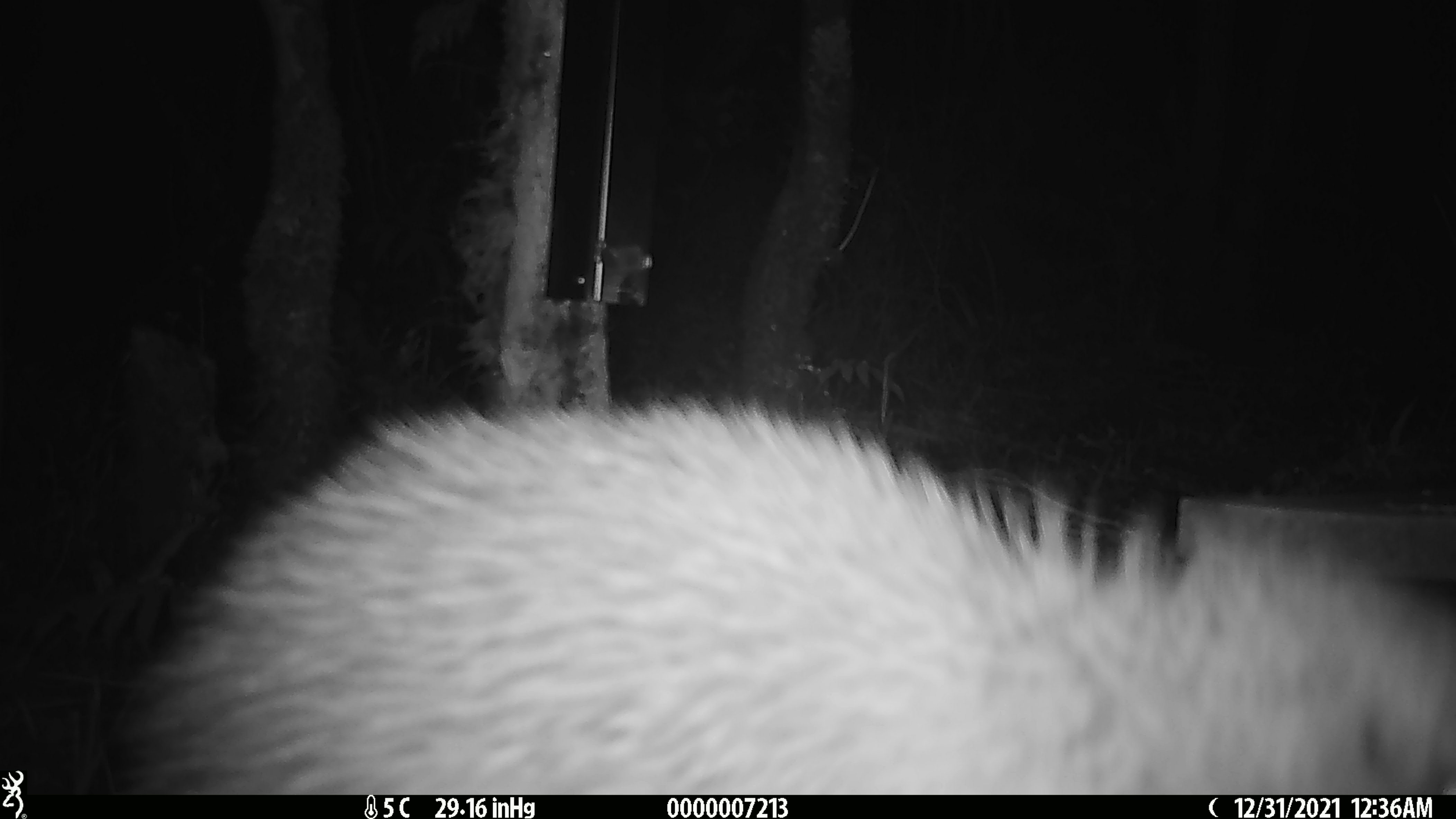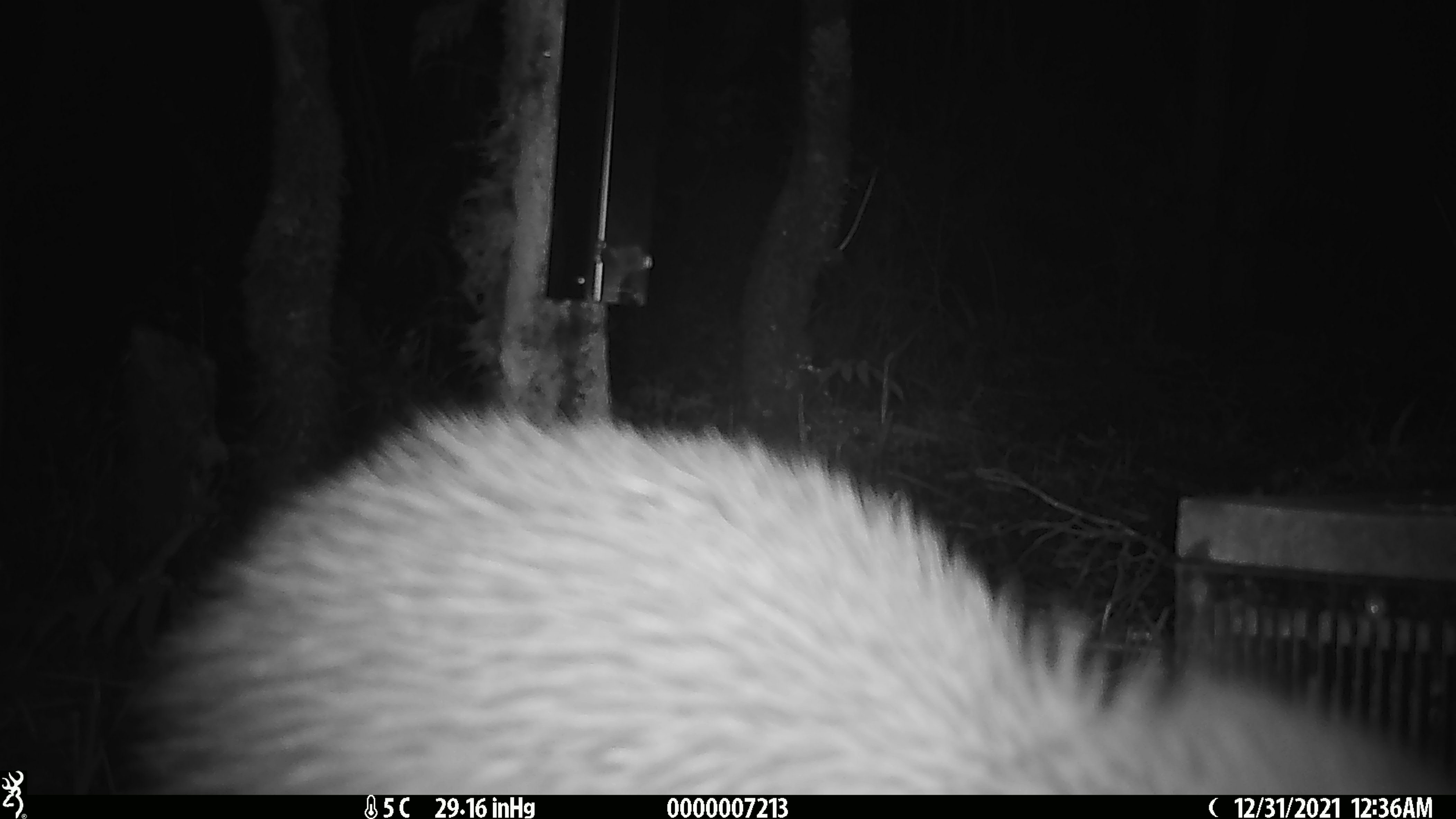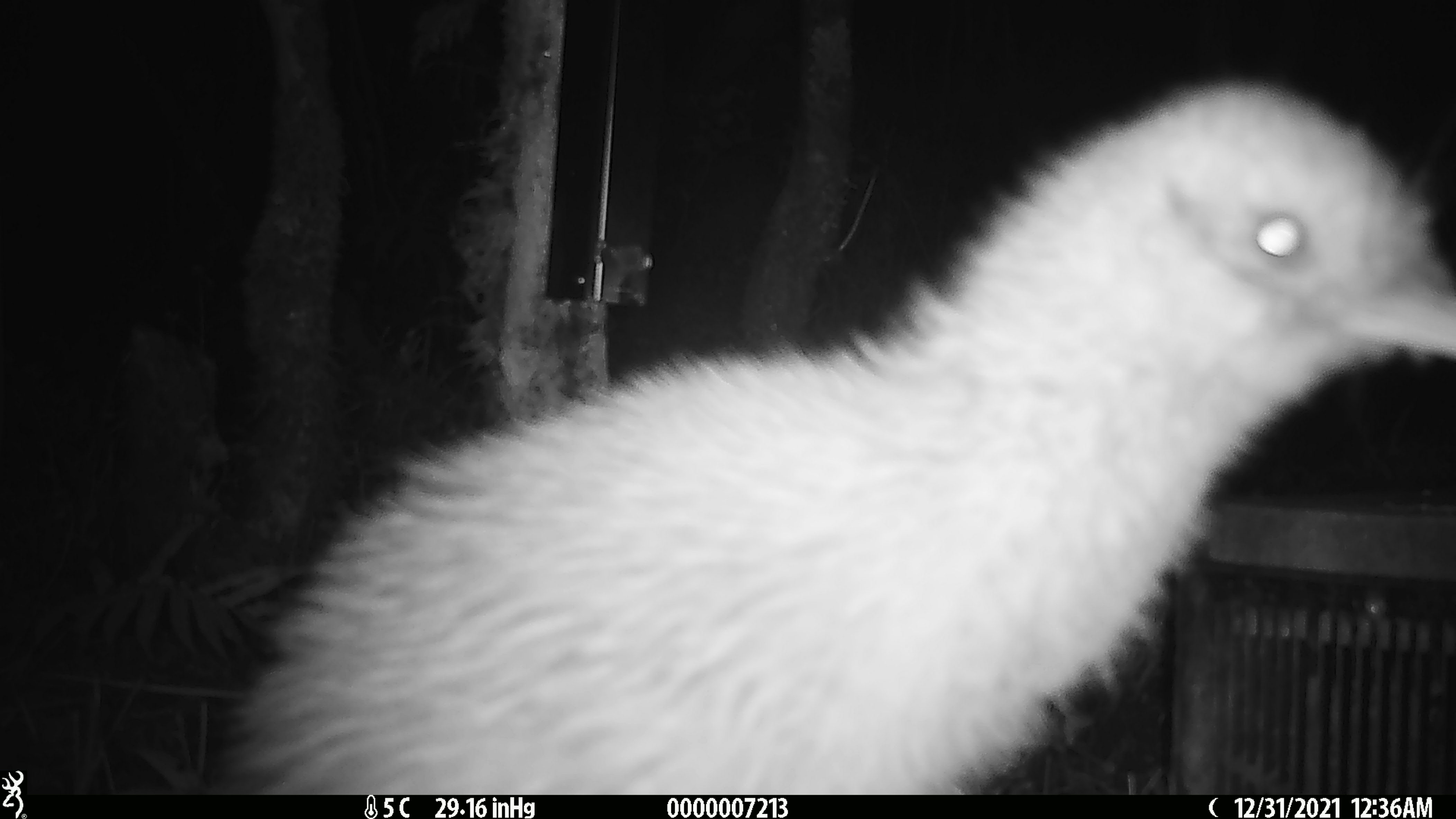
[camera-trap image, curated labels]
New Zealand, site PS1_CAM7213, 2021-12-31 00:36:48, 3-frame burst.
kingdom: Animalia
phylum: Chordata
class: Aves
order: Apterygiformes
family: Apterygidae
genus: Apteryx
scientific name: Apteryx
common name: kiwi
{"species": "kiwi (Apteryx)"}